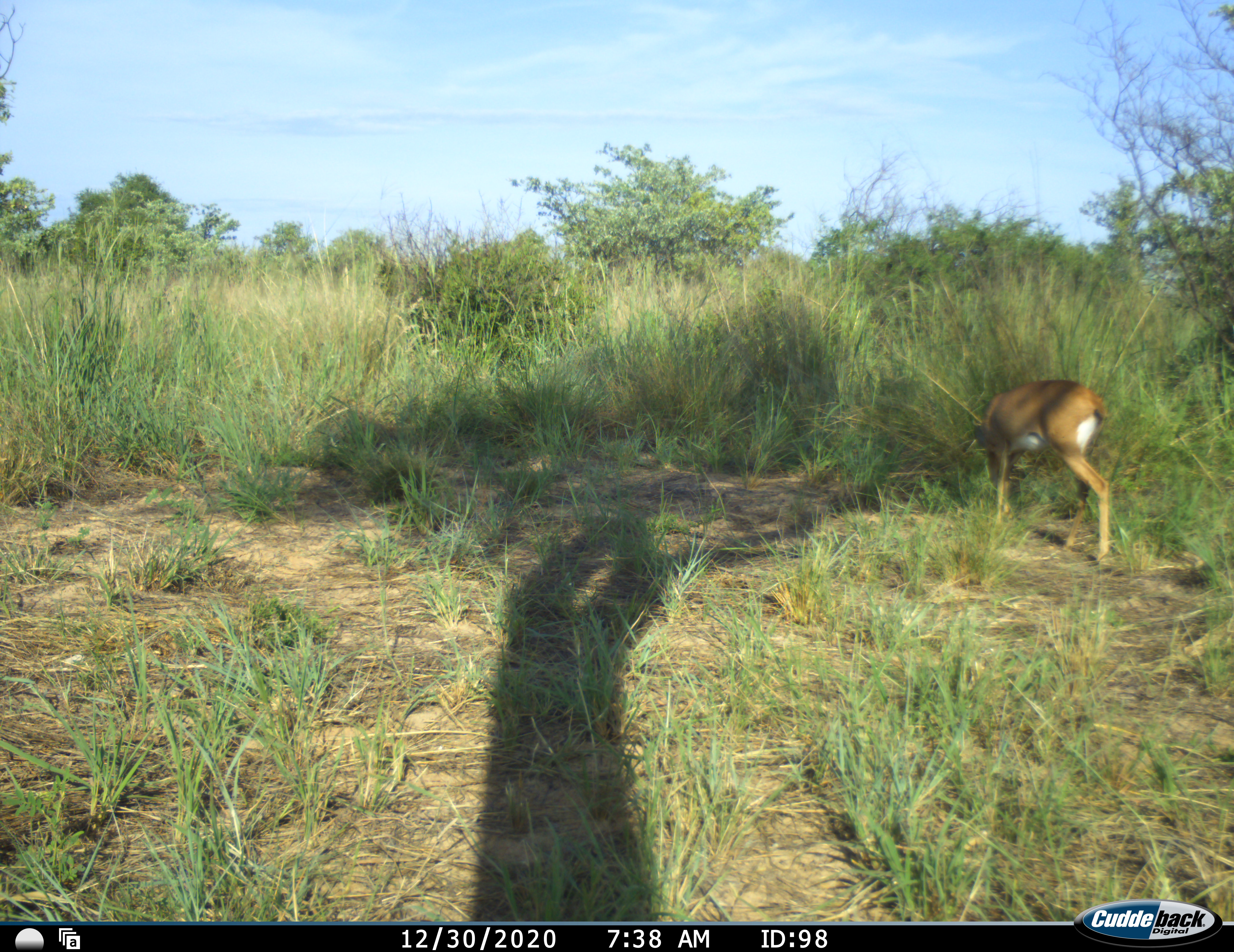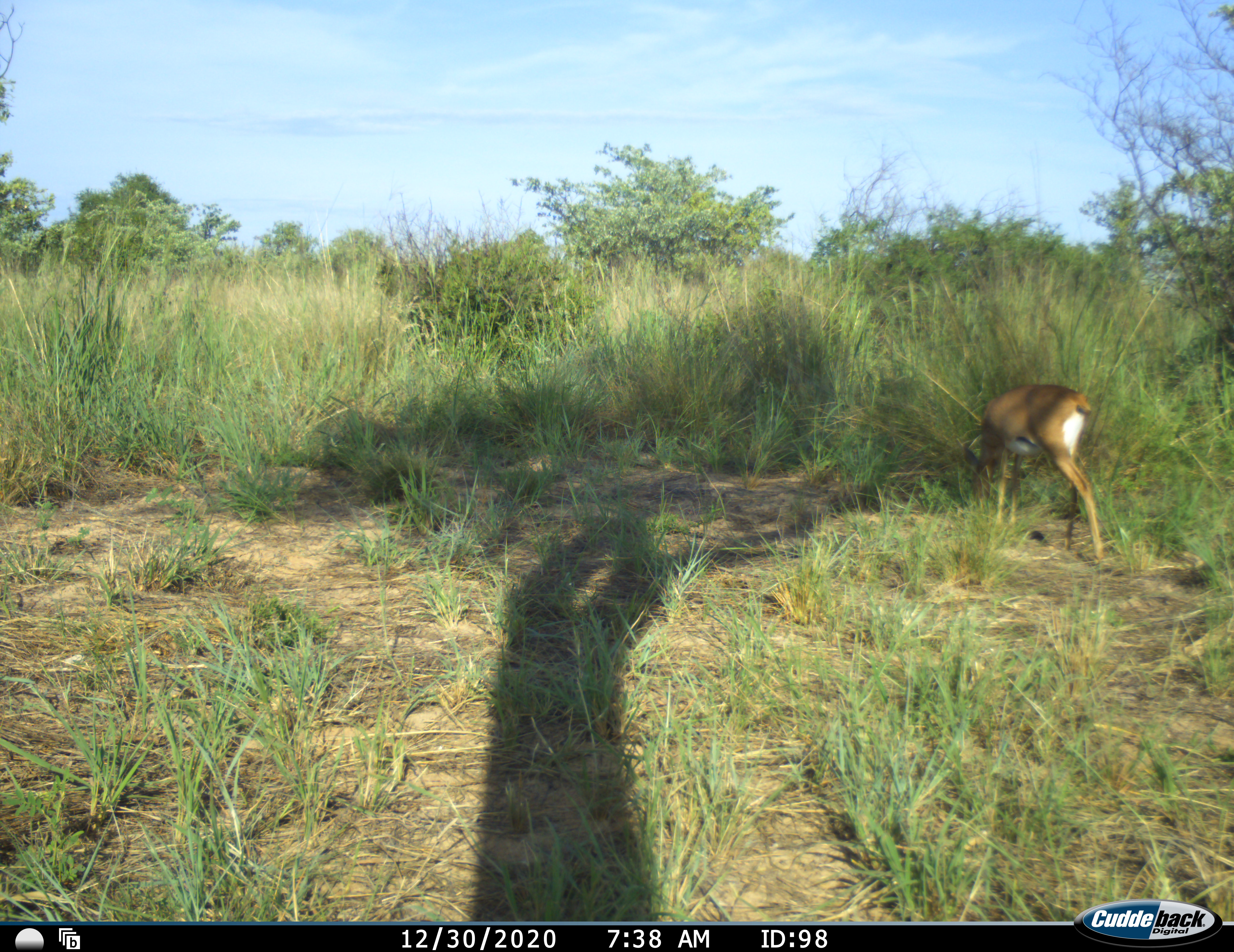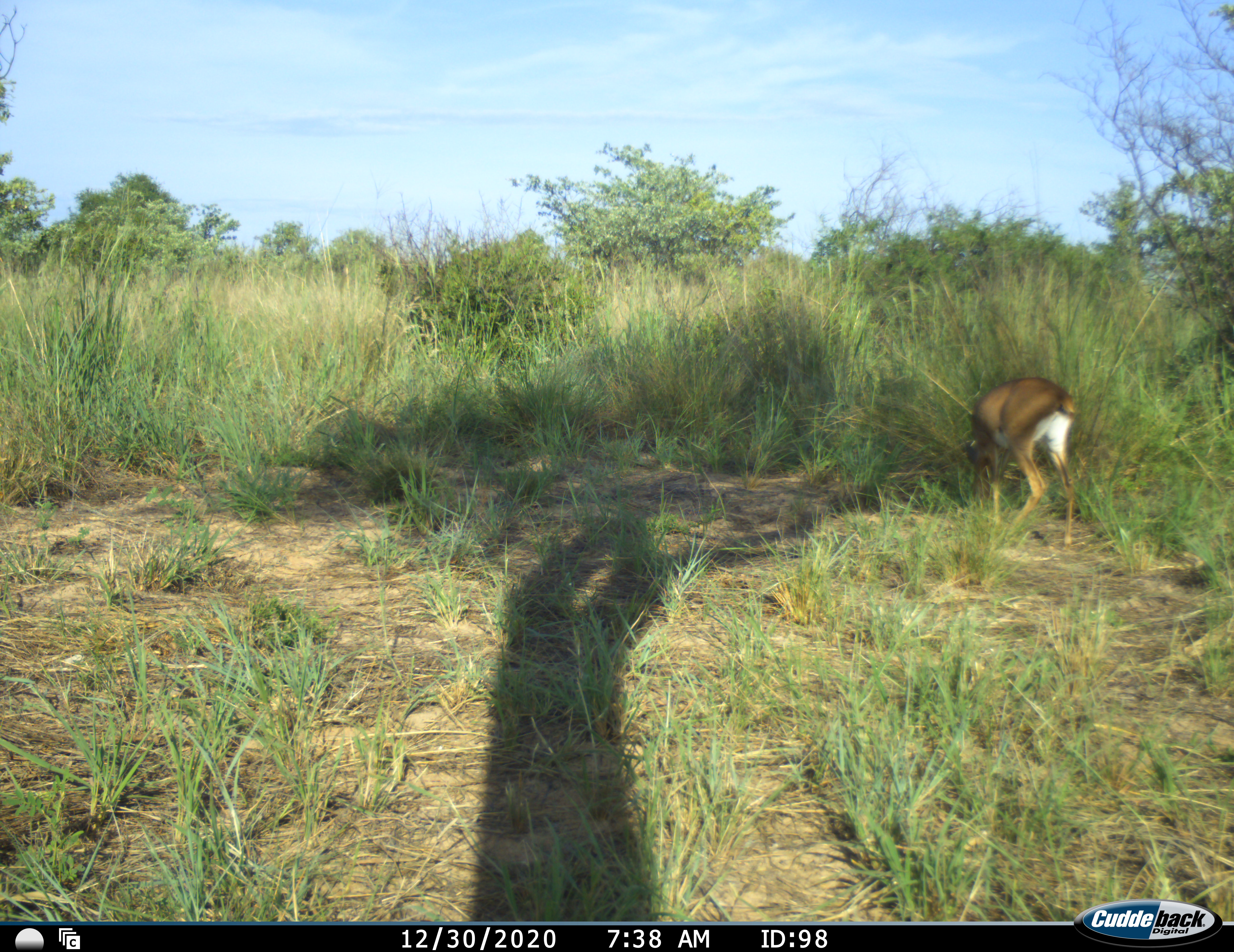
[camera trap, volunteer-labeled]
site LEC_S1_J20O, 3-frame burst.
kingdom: Animalia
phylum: Chordata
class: Mammalia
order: Artiodactyla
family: Bovidae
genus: Raphicerus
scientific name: Raphicerus campestris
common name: steenbok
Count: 1.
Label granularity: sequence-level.